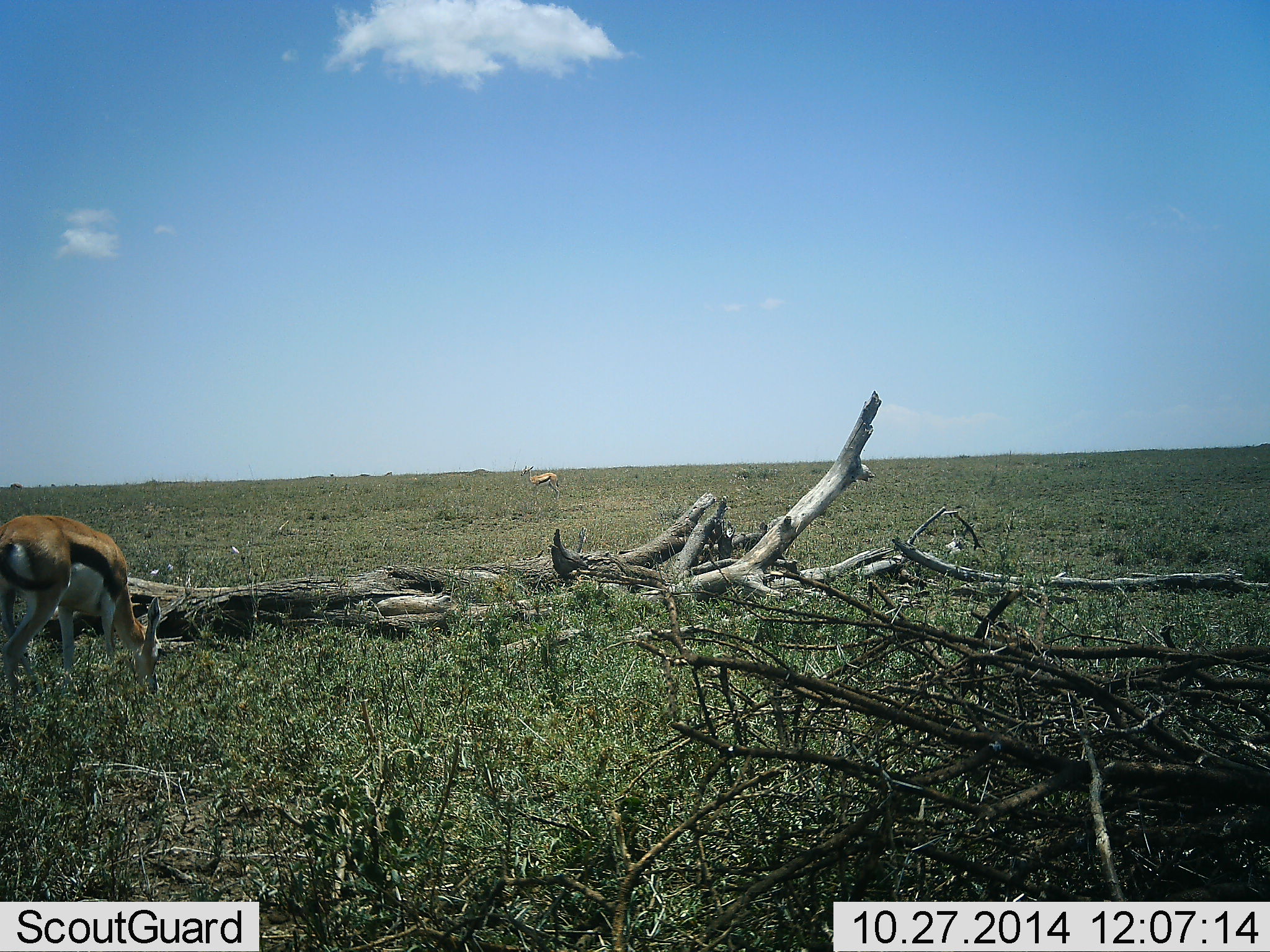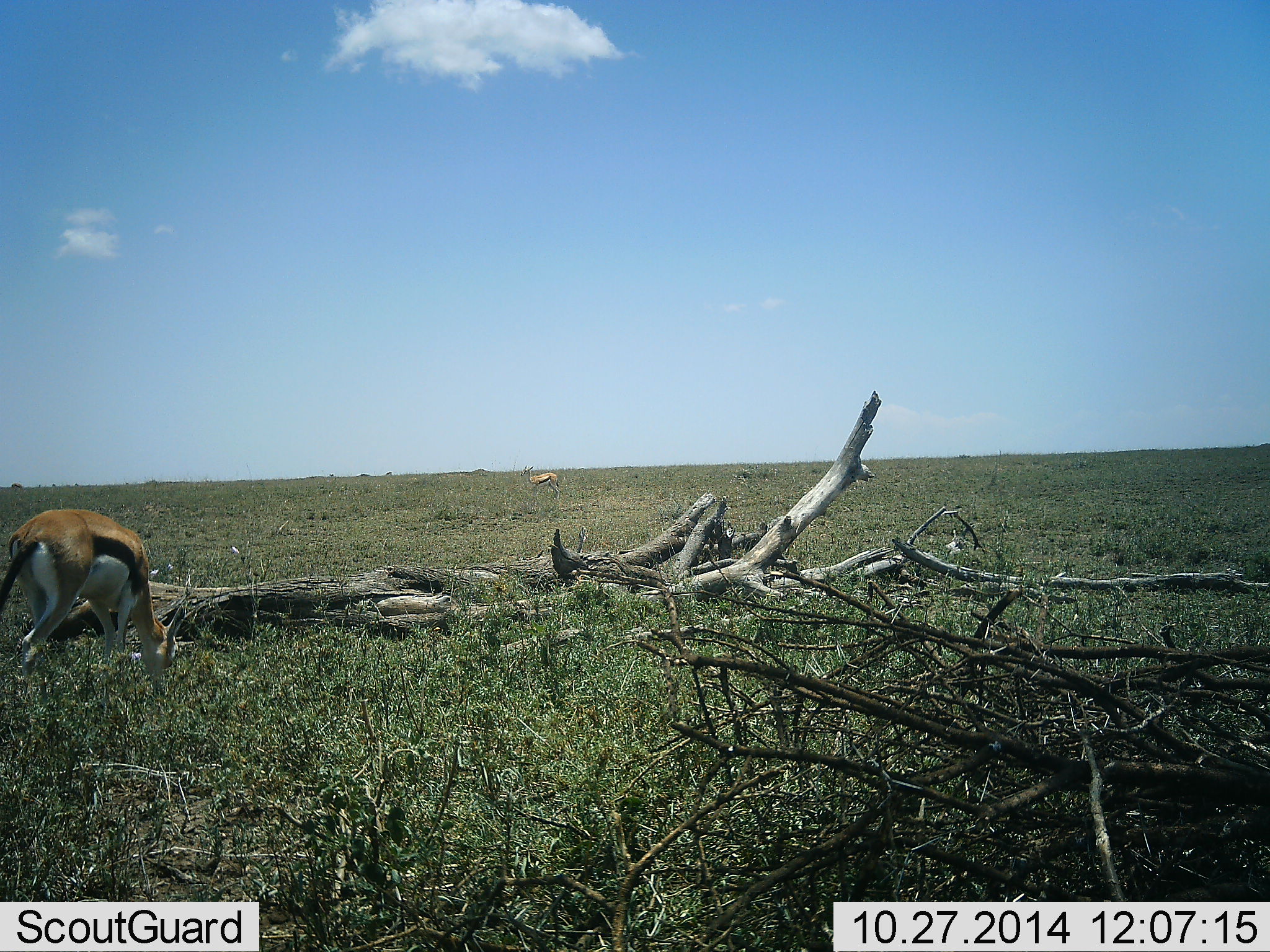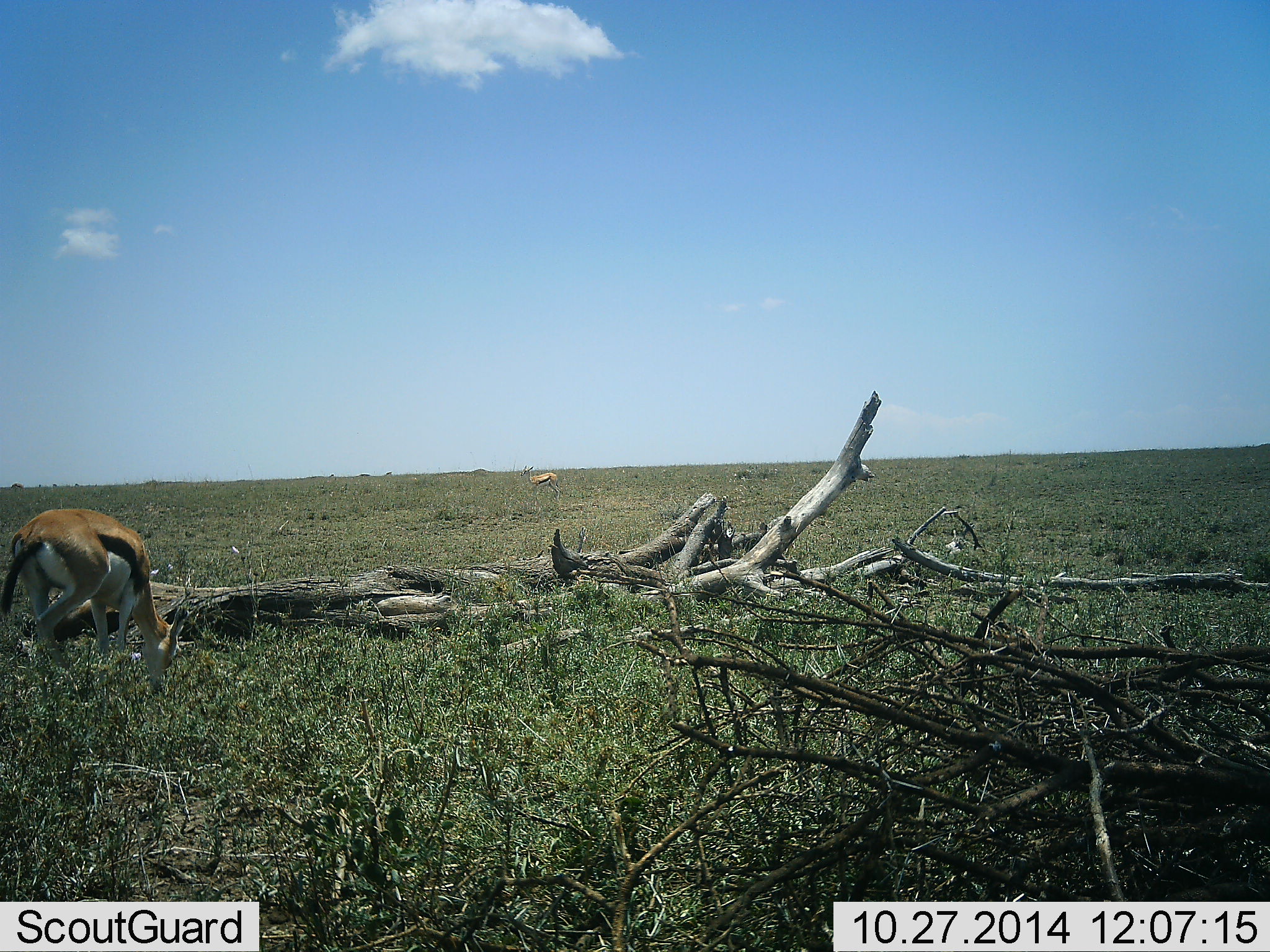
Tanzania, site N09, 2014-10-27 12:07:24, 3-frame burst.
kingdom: Animalia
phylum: Chordata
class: Mammalia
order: Artiodactyla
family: Bovidae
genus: Eudorcas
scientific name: Eudorcas thomsonii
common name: thomson's gazelle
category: gazellethomsons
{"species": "gazellethomsons (thomson's gazelle) (Eudorcas thomsonii)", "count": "2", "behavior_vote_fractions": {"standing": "30%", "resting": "0%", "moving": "10%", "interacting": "0%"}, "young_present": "0%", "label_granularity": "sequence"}